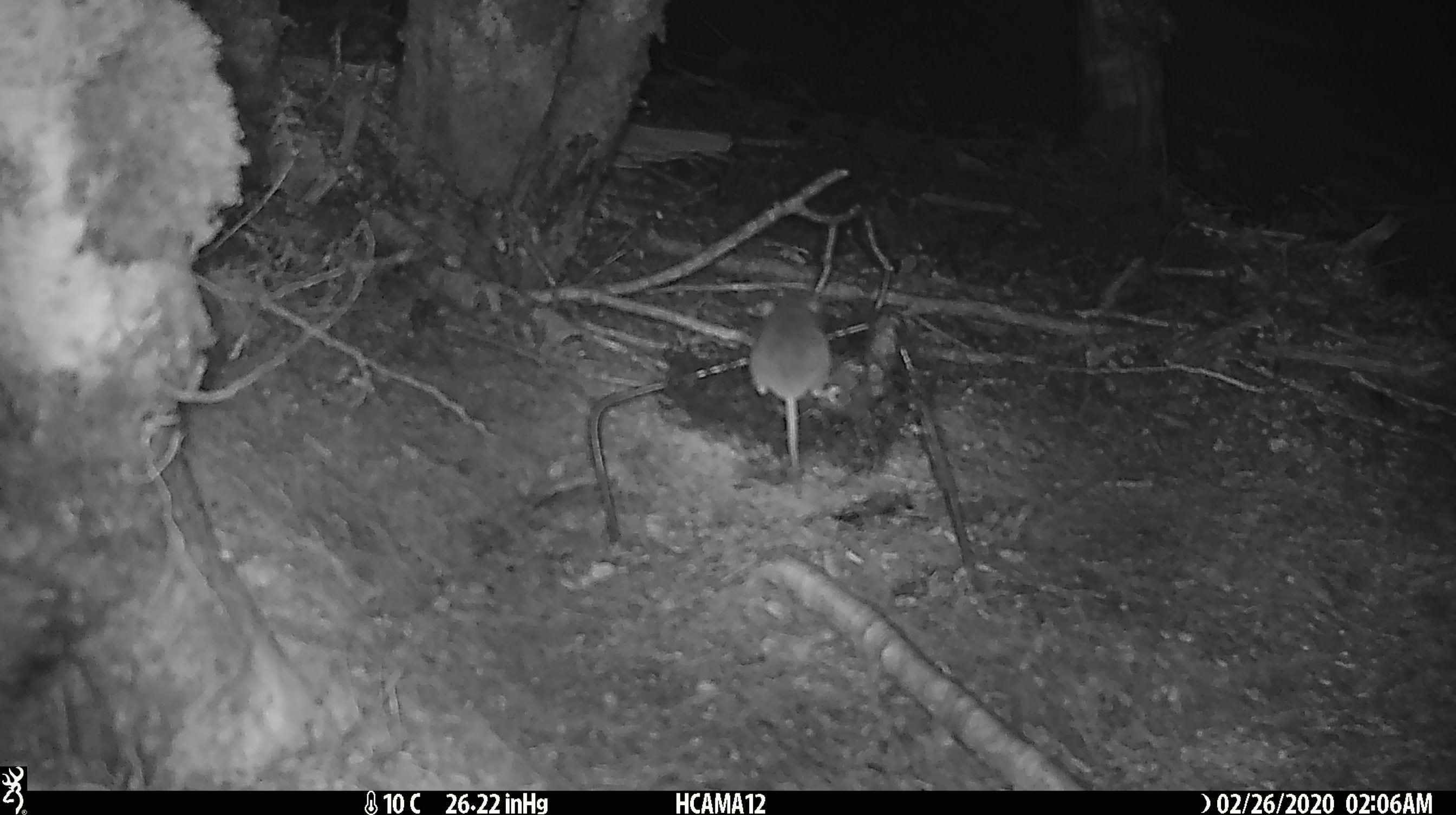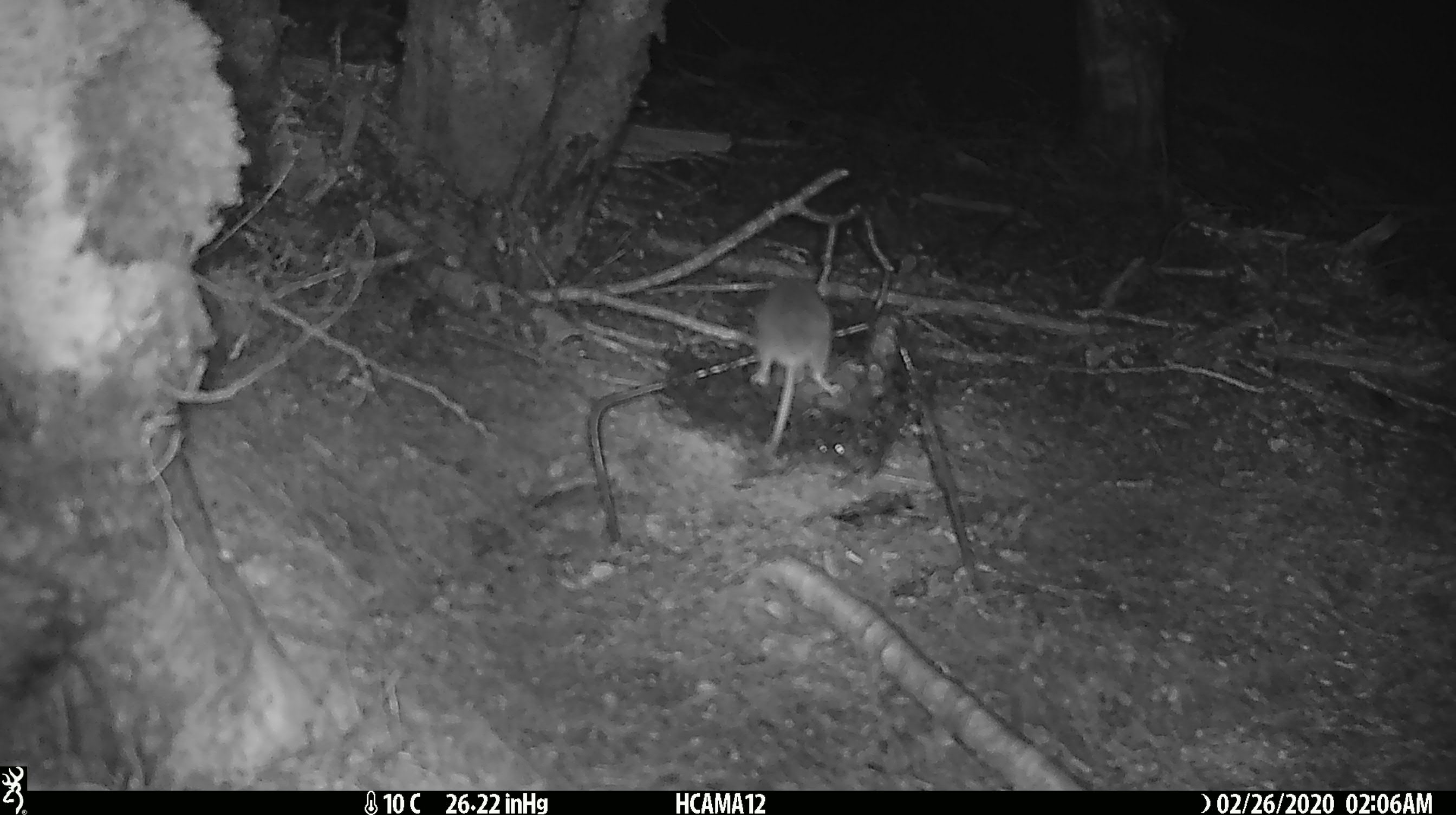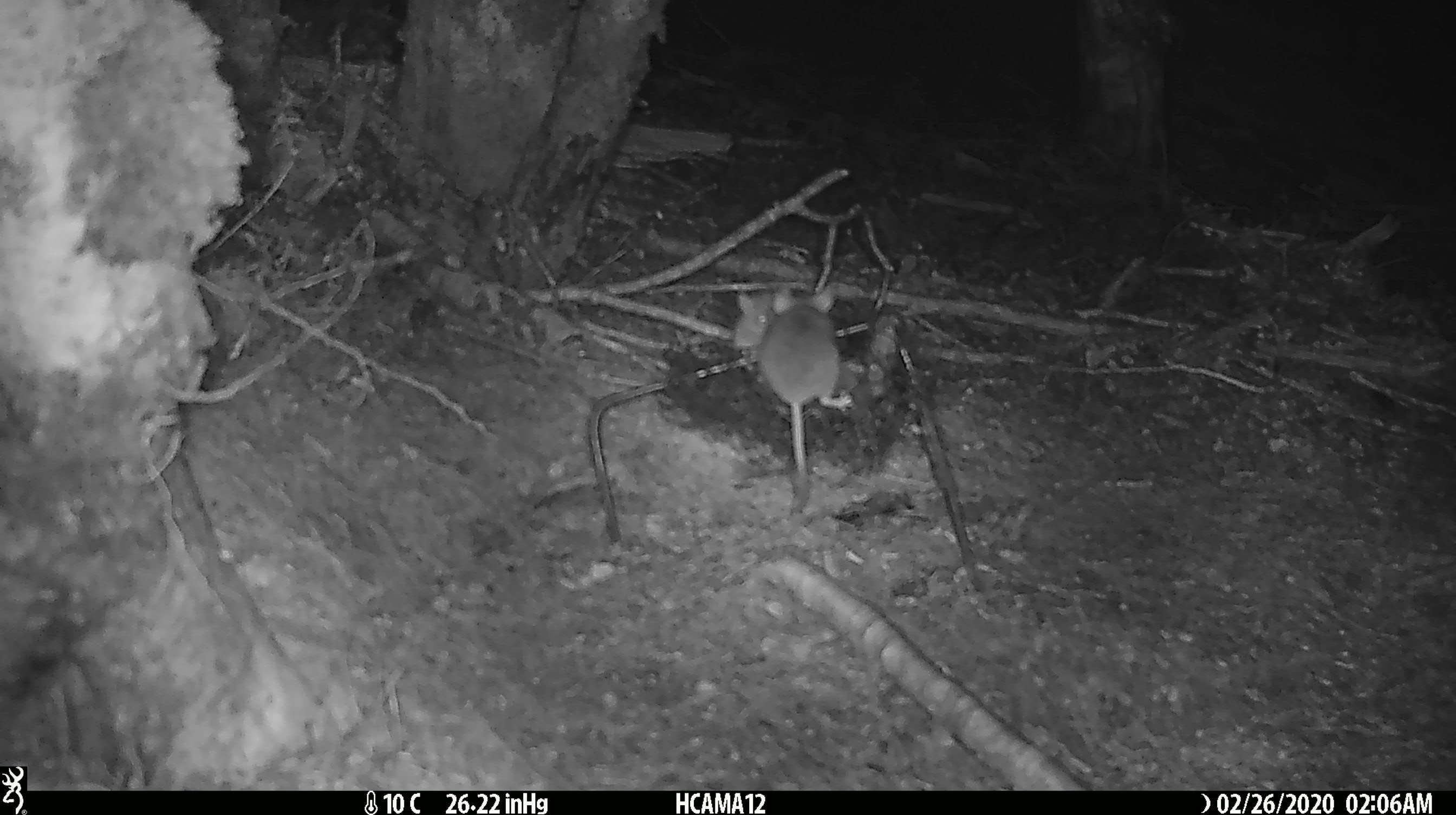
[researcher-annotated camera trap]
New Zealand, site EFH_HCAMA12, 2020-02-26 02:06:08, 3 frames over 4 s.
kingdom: Animalia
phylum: Chordata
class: Mammalia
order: Rodentia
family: Muridae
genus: Mus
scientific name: Mus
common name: mouse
Mouse (Mus).